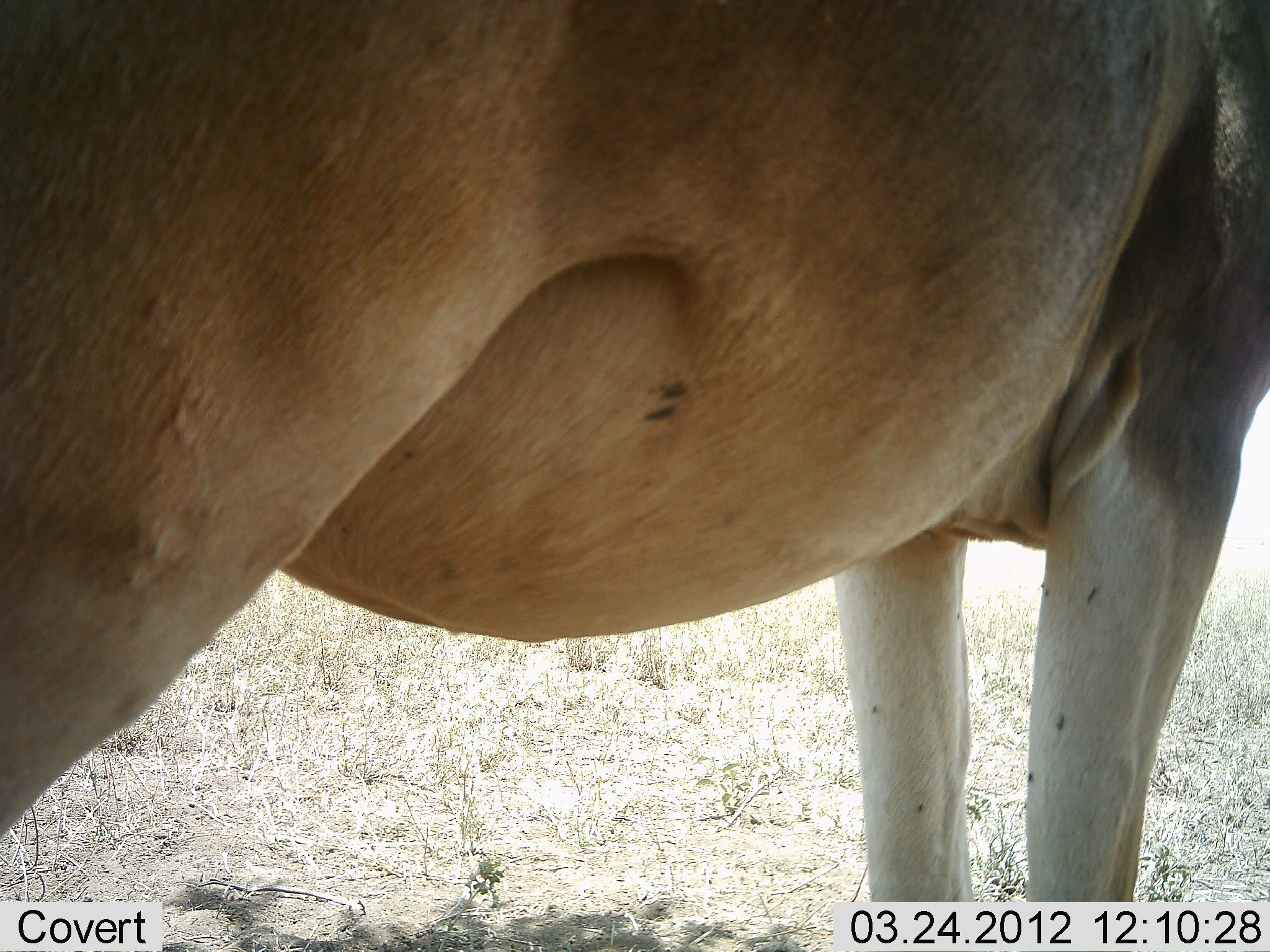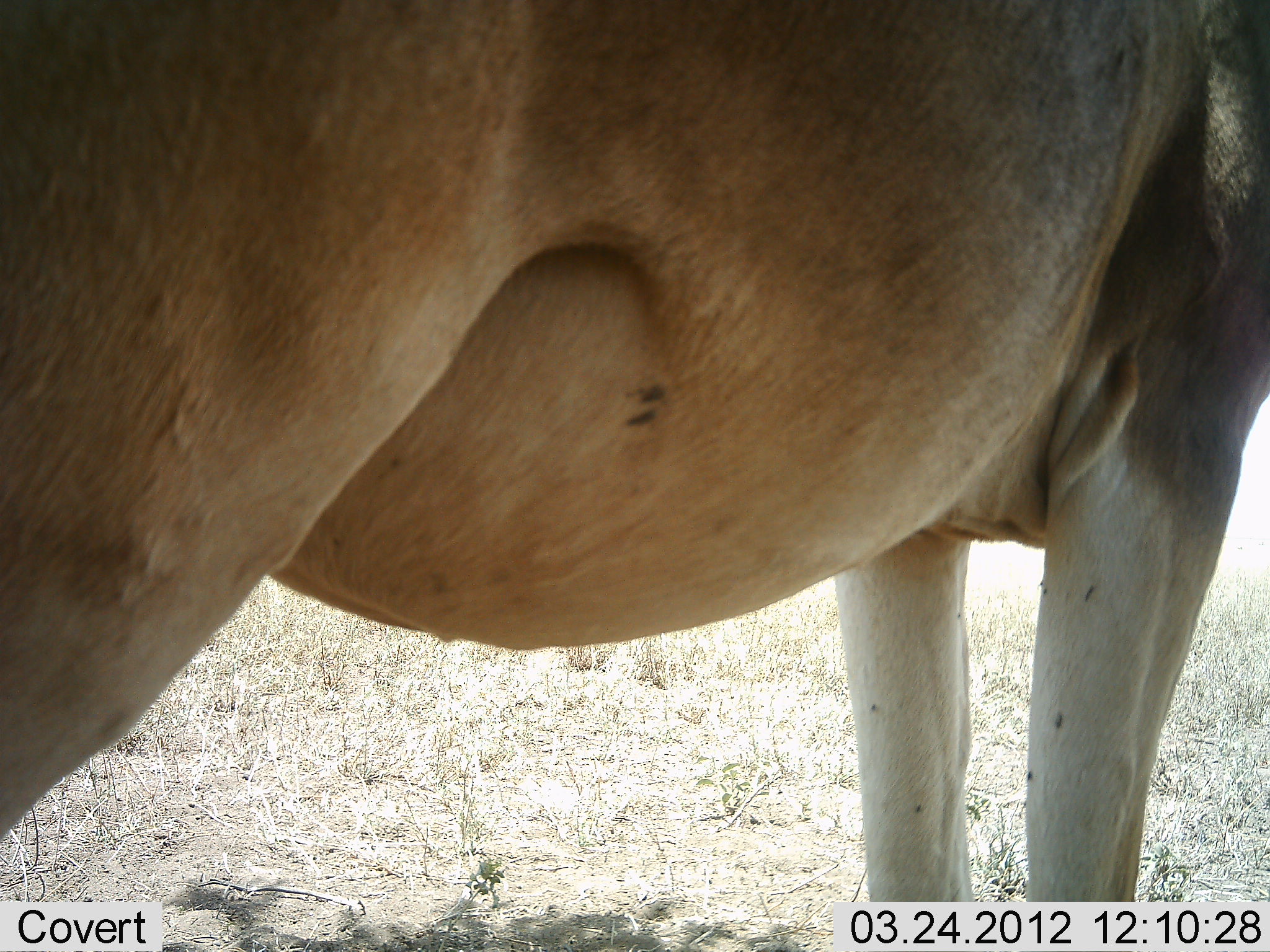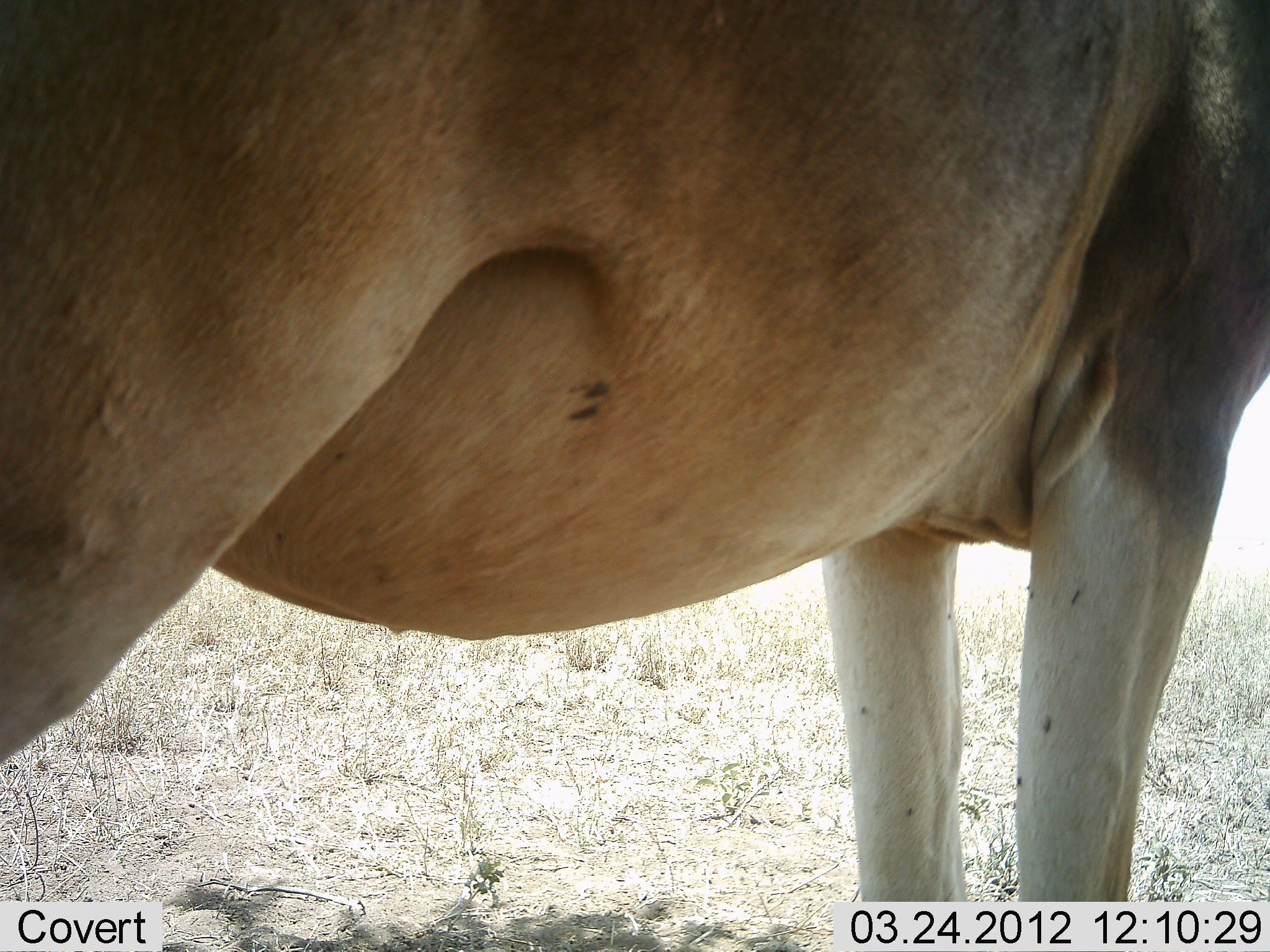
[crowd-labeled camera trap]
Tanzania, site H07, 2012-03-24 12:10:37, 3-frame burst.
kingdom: Animalia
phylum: Chordata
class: Mammalia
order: Artiodactyla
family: Bovidae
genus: Alcelaphus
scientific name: Alcelaphus buselaphus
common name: hartebeest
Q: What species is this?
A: Hartebeest (Alcelaphus buselaphus).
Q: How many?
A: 1.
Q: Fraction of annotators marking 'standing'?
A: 100%.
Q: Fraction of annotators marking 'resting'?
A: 0%.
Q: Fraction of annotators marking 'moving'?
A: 0%.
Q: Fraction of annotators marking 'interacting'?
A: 0%.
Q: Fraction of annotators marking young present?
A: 0%.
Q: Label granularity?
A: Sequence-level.